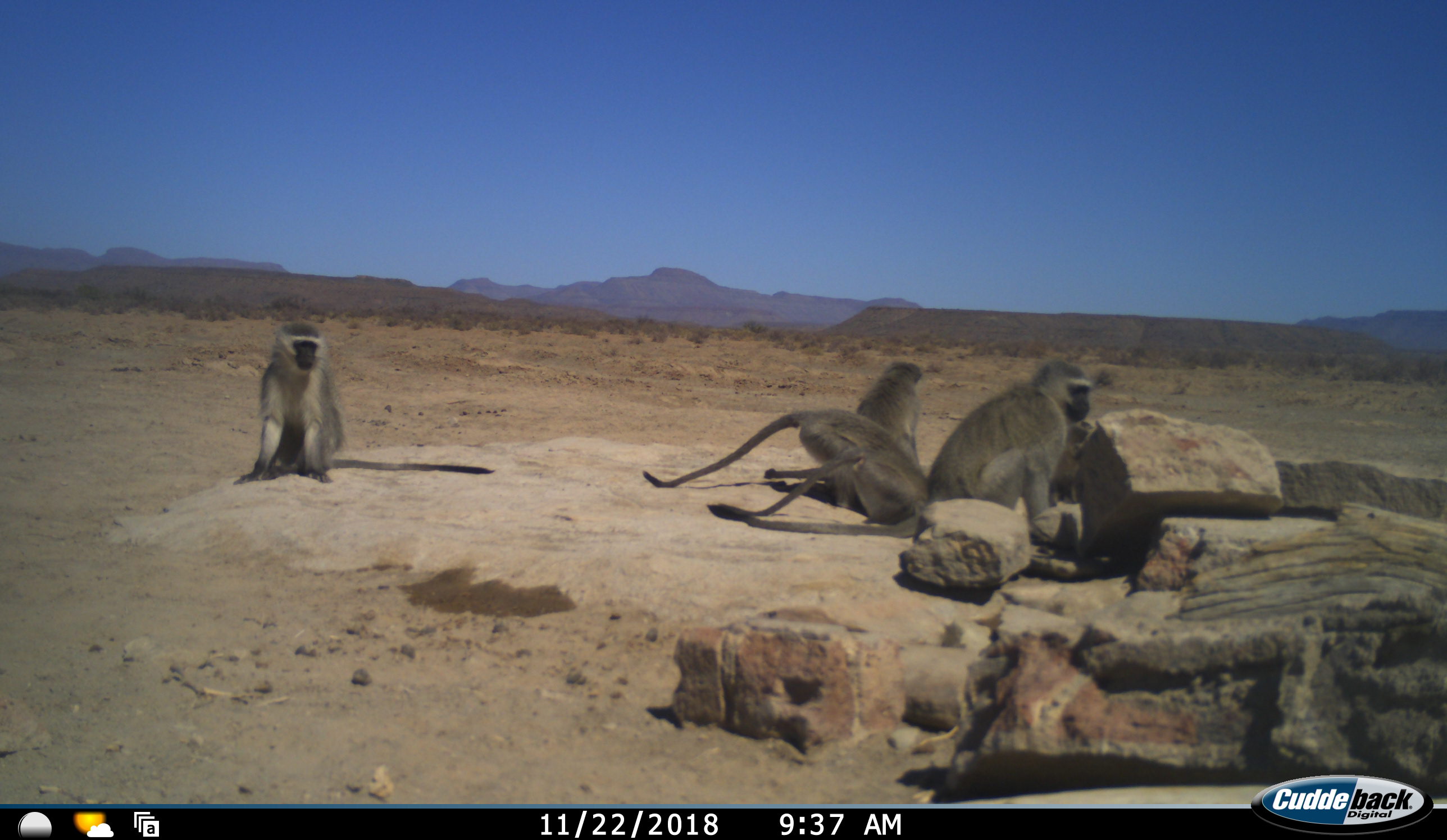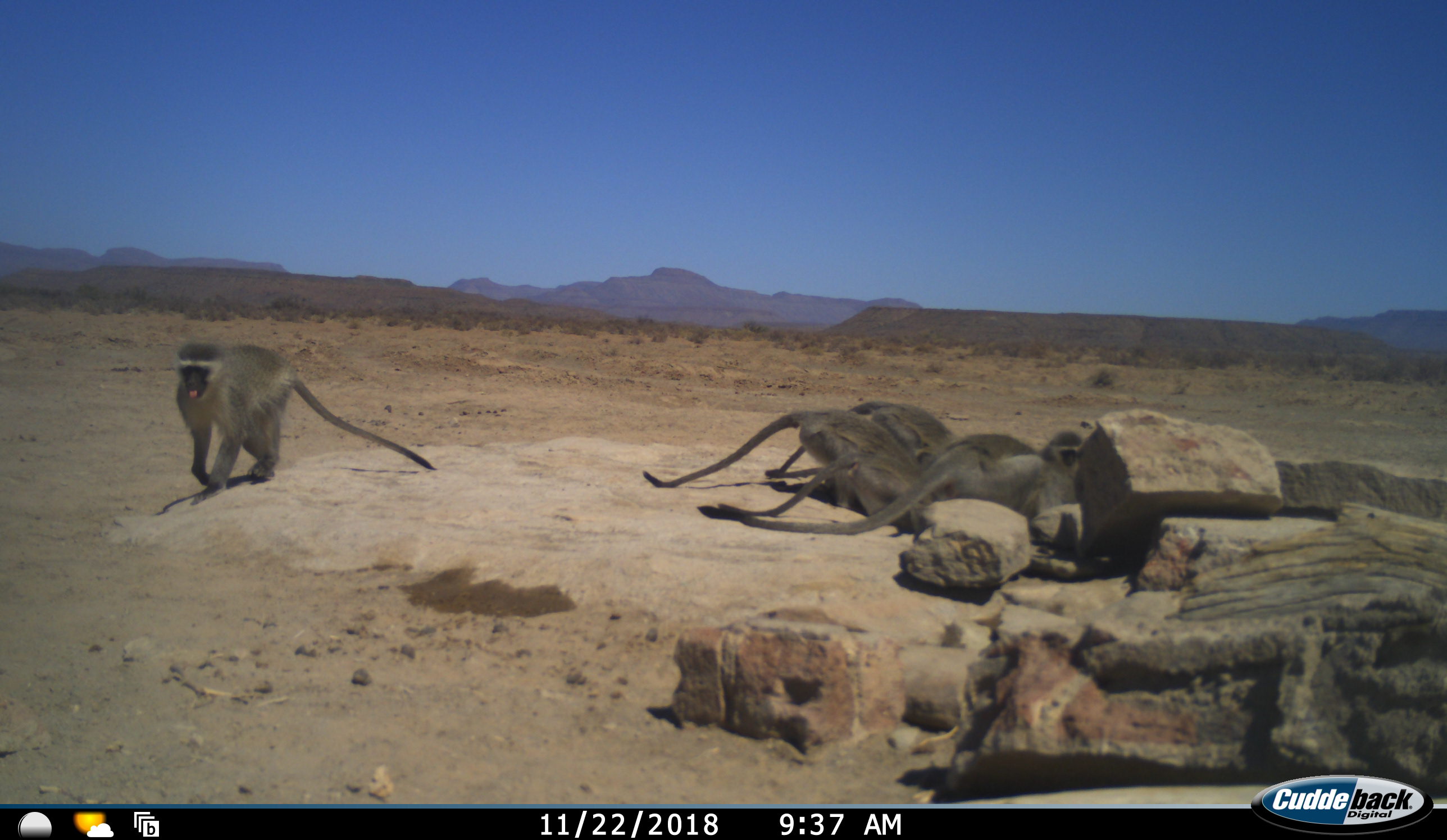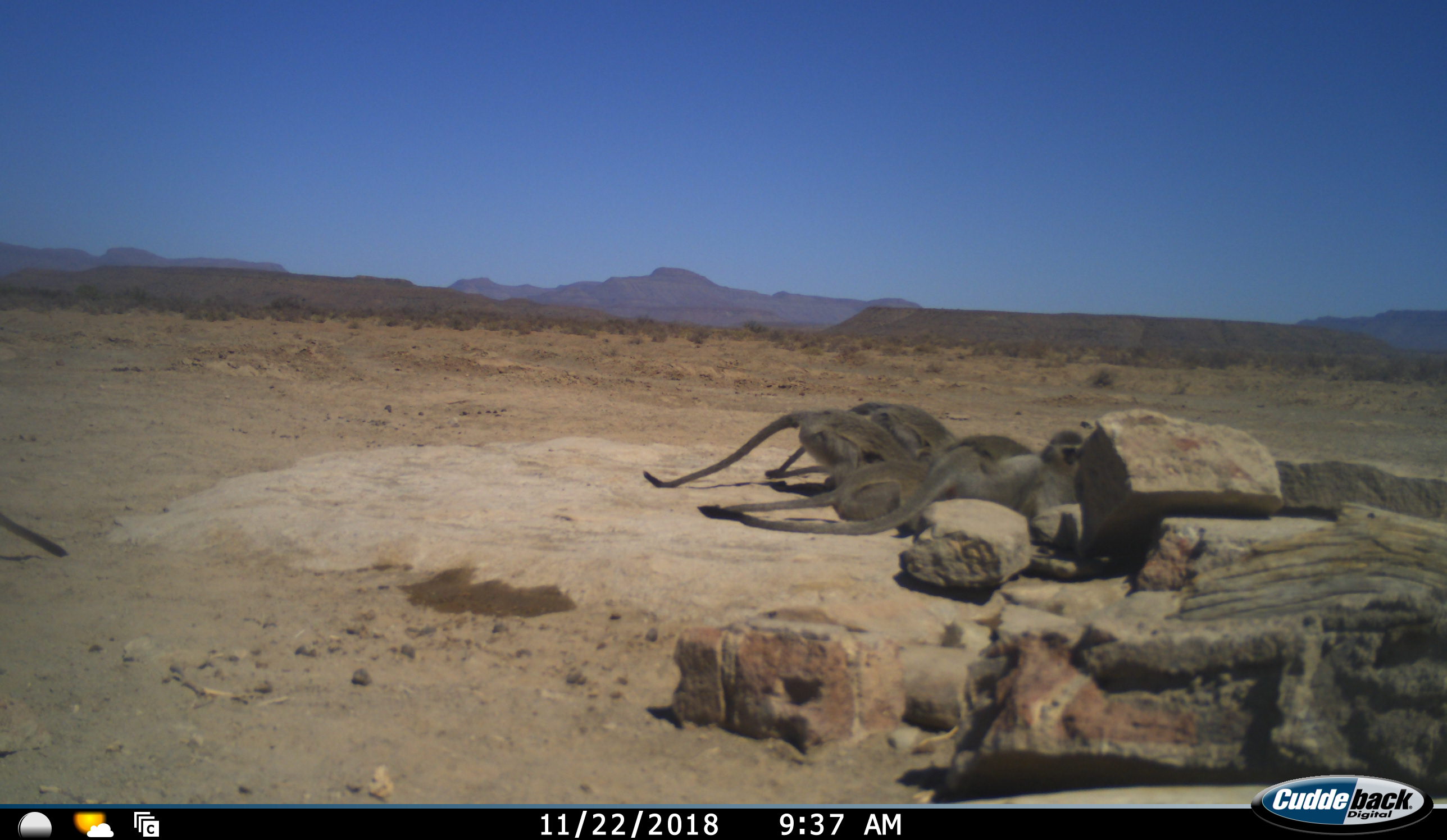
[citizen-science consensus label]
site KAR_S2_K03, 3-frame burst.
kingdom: Animalia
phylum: Chordata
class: Mammalia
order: Primates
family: Cercopithecidae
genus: Chlorocebus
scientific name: Chlorocebus pygerythrus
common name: vervet monkey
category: monkeyvervet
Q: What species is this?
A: Monkeyvervet (vervet monkey) (Chlorocebus pygerythrus).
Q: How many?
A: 6.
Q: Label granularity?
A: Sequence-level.